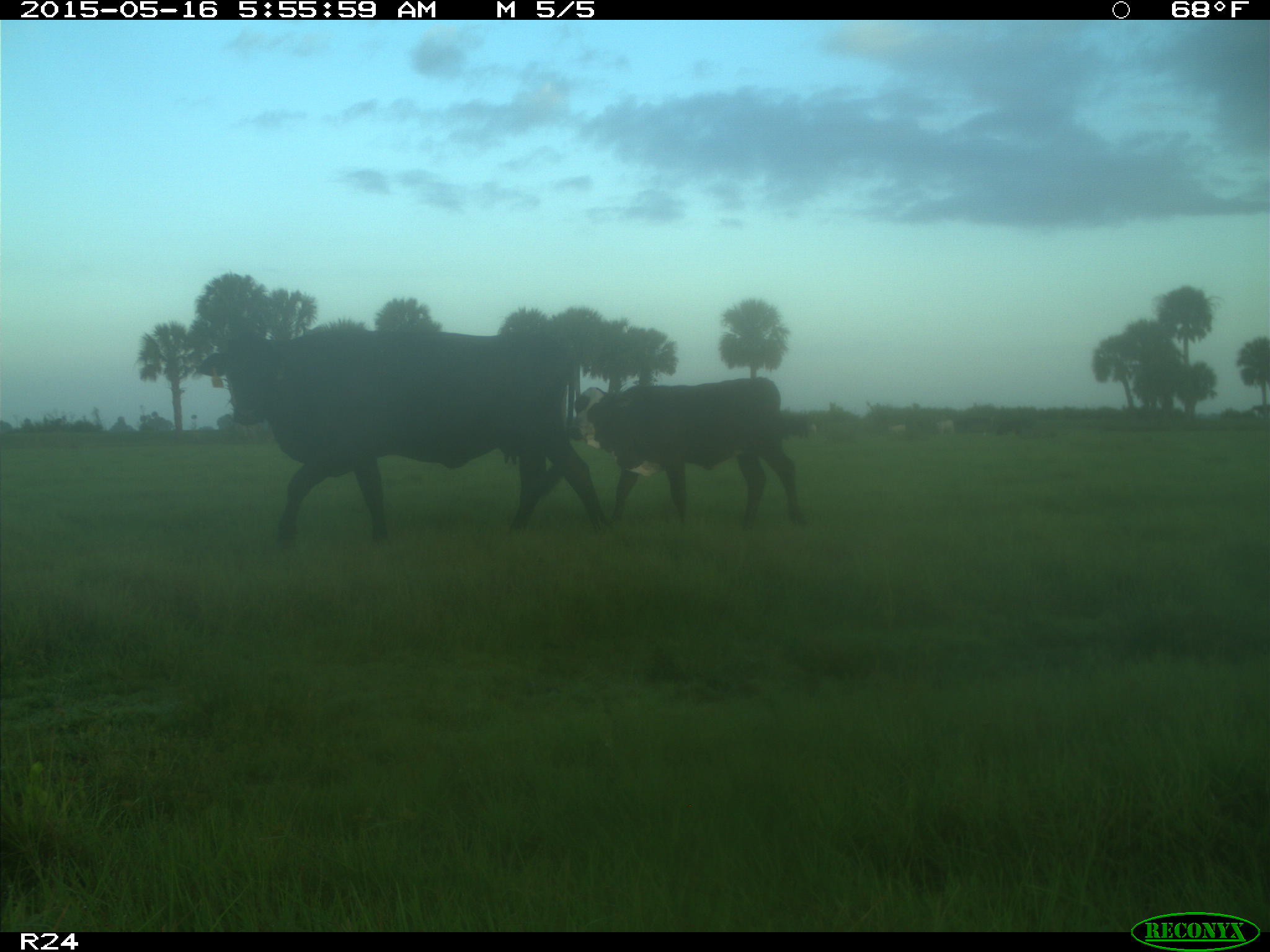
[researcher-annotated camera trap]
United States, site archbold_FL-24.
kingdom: Animalia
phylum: Chordata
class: Mammalia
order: Artiodactyla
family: Bovidae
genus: Bos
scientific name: Bos taurus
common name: domestic cow